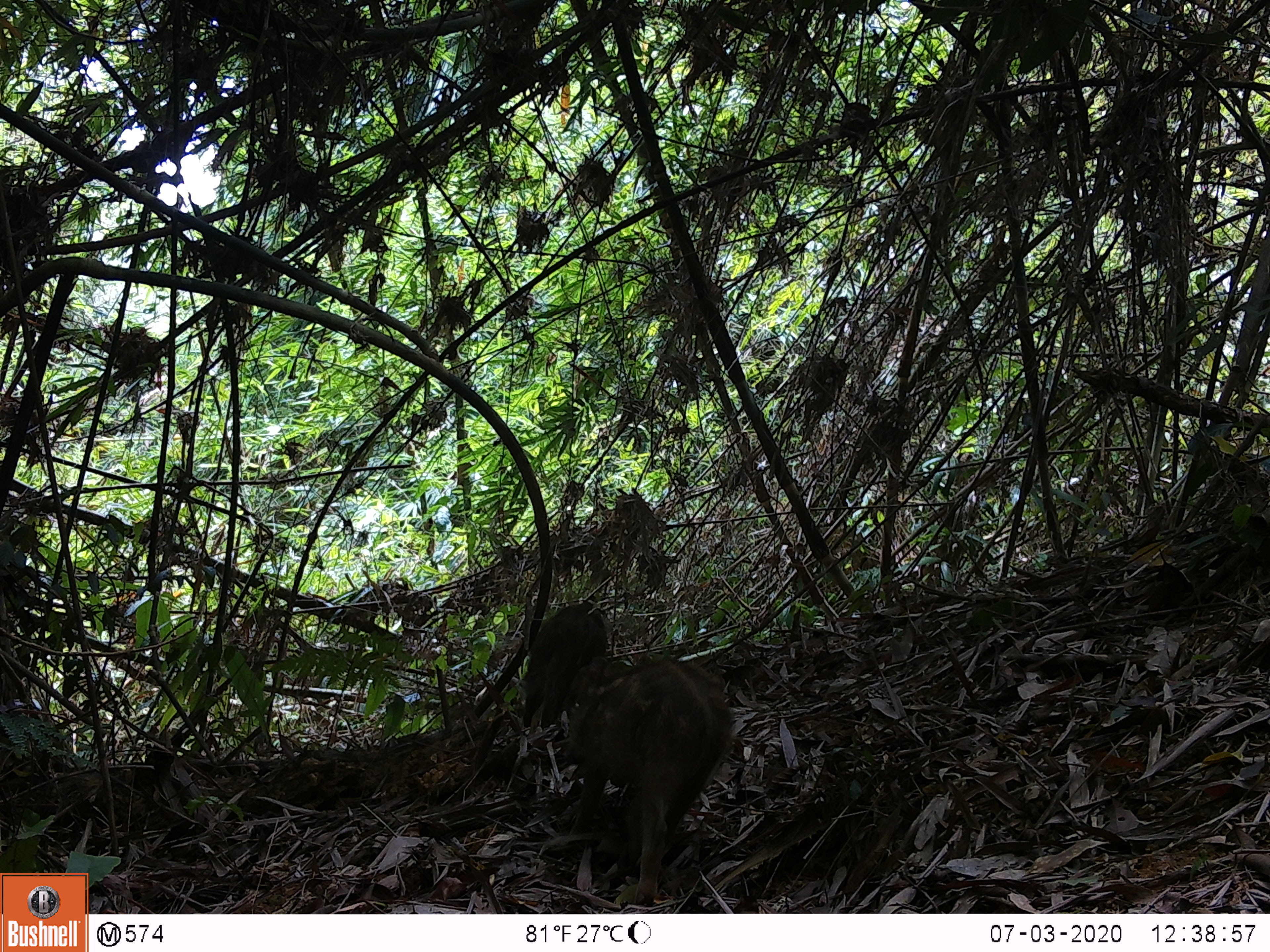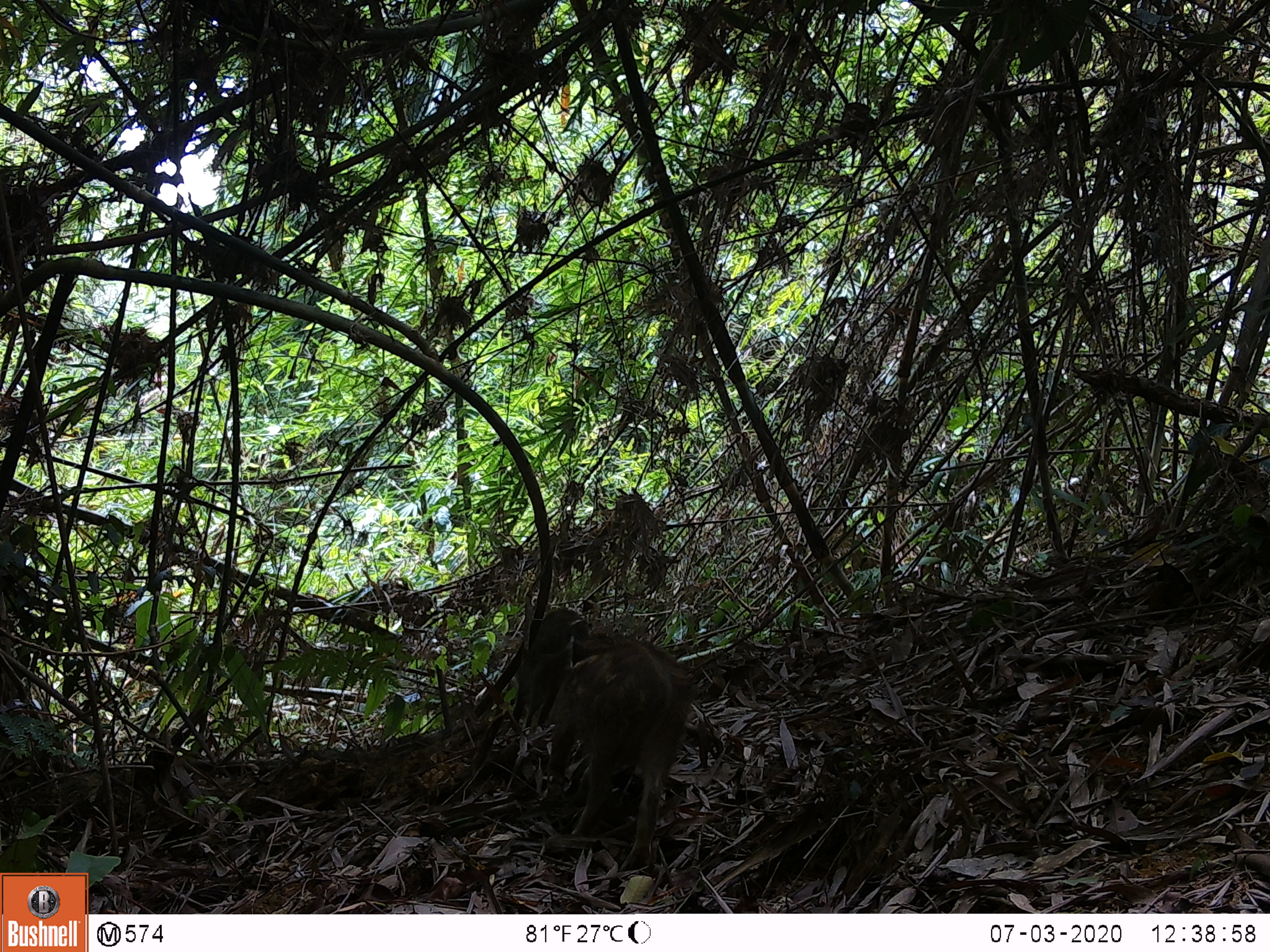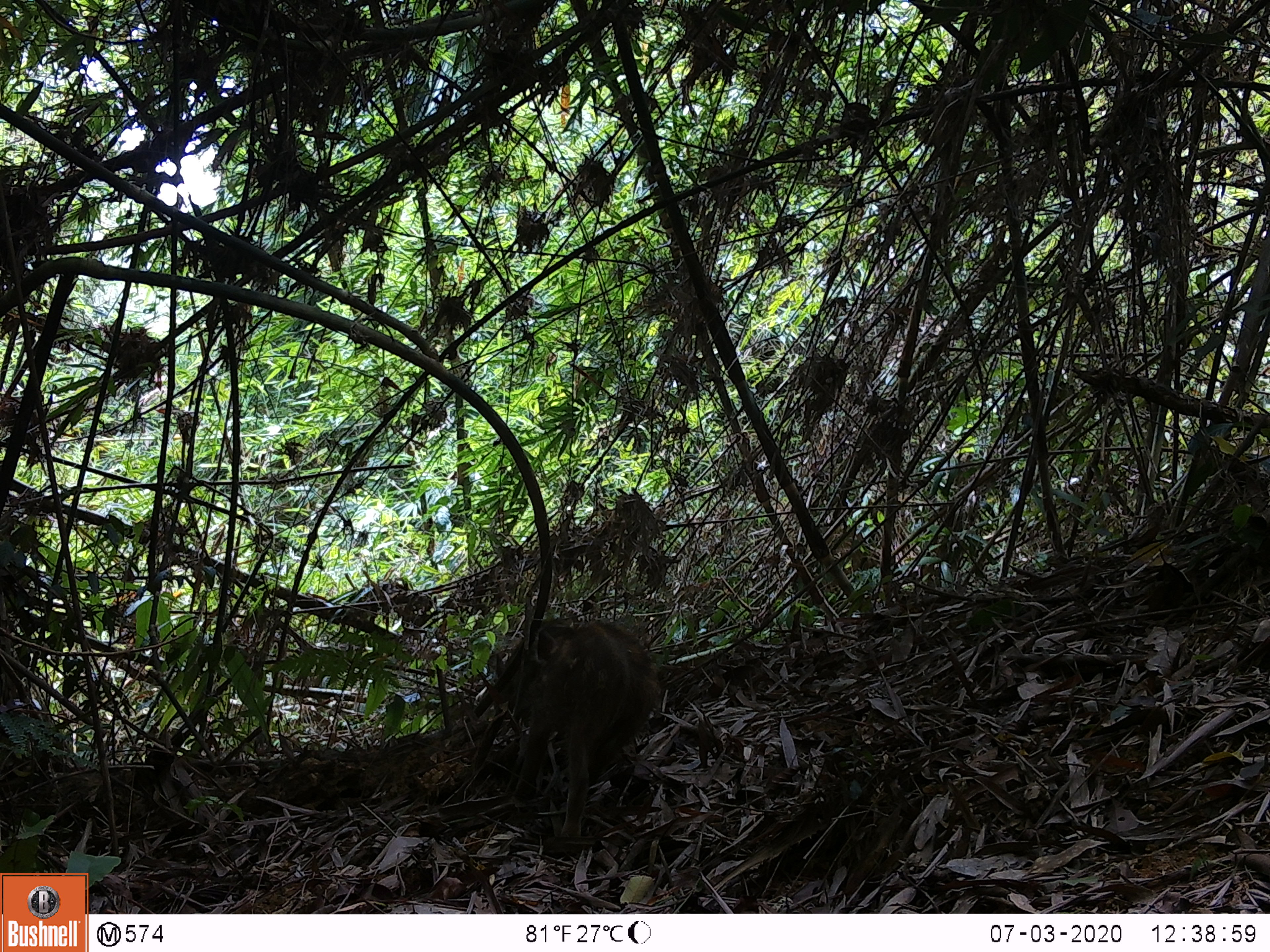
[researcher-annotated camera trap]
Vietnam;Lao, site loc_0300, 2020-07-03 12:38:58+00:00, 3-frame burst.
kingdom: Animalia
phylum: Chordata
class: Mammalia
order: Artiodactyla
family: Suidae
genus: Sus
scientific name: Sus scrofa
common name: eurasian wild pig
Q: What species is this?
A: Eurasian wild pig (Sus scrofa).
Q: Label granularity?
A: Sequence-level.